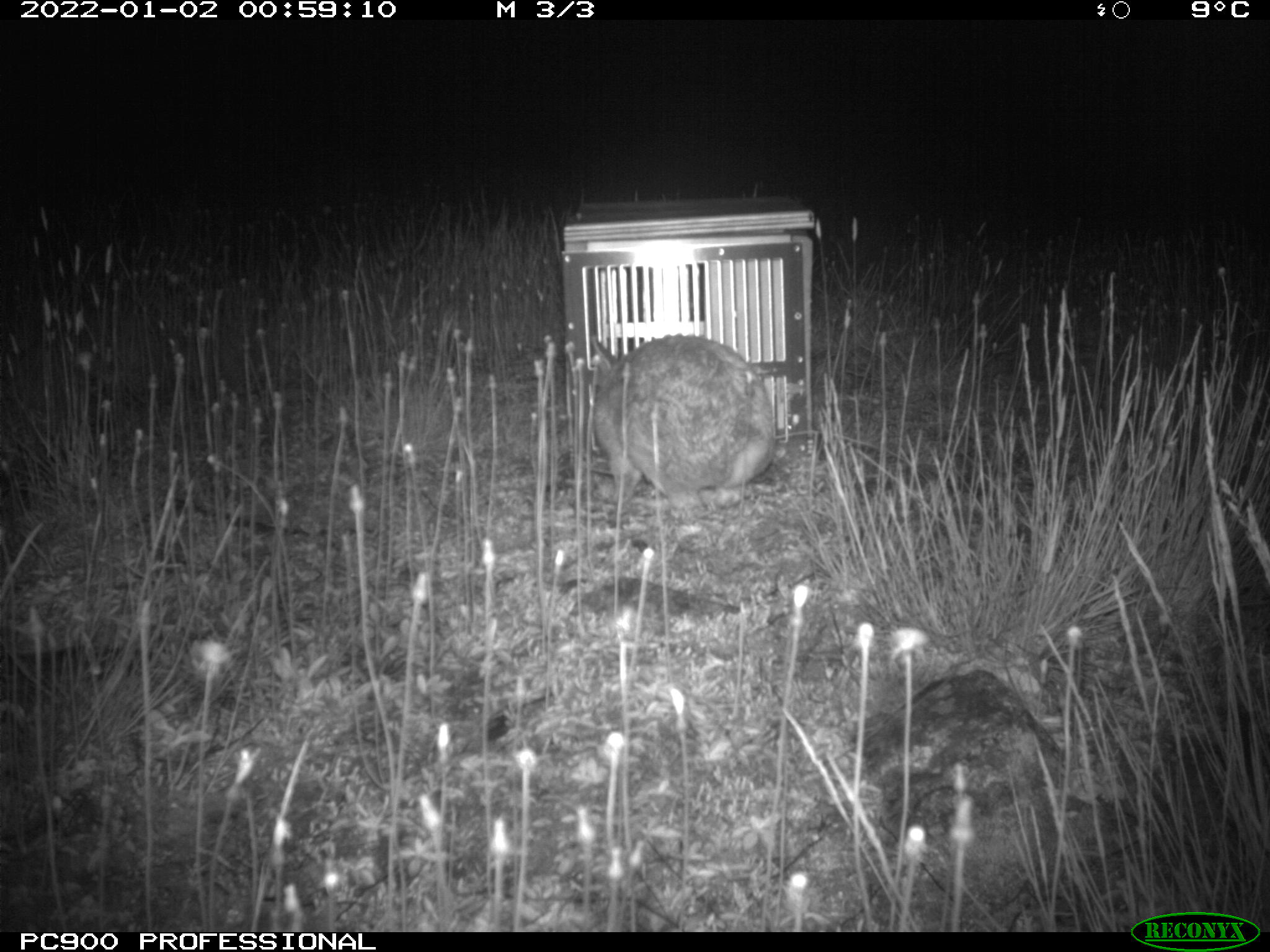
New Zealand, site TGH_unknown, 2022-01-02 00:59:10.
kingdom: Animalia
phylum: Chordata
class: Mammalia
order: Lagomorpha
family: Leporidae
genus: Oryctolagus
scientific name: Oryctolagus cuniculus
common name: european rabbit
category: rabbit